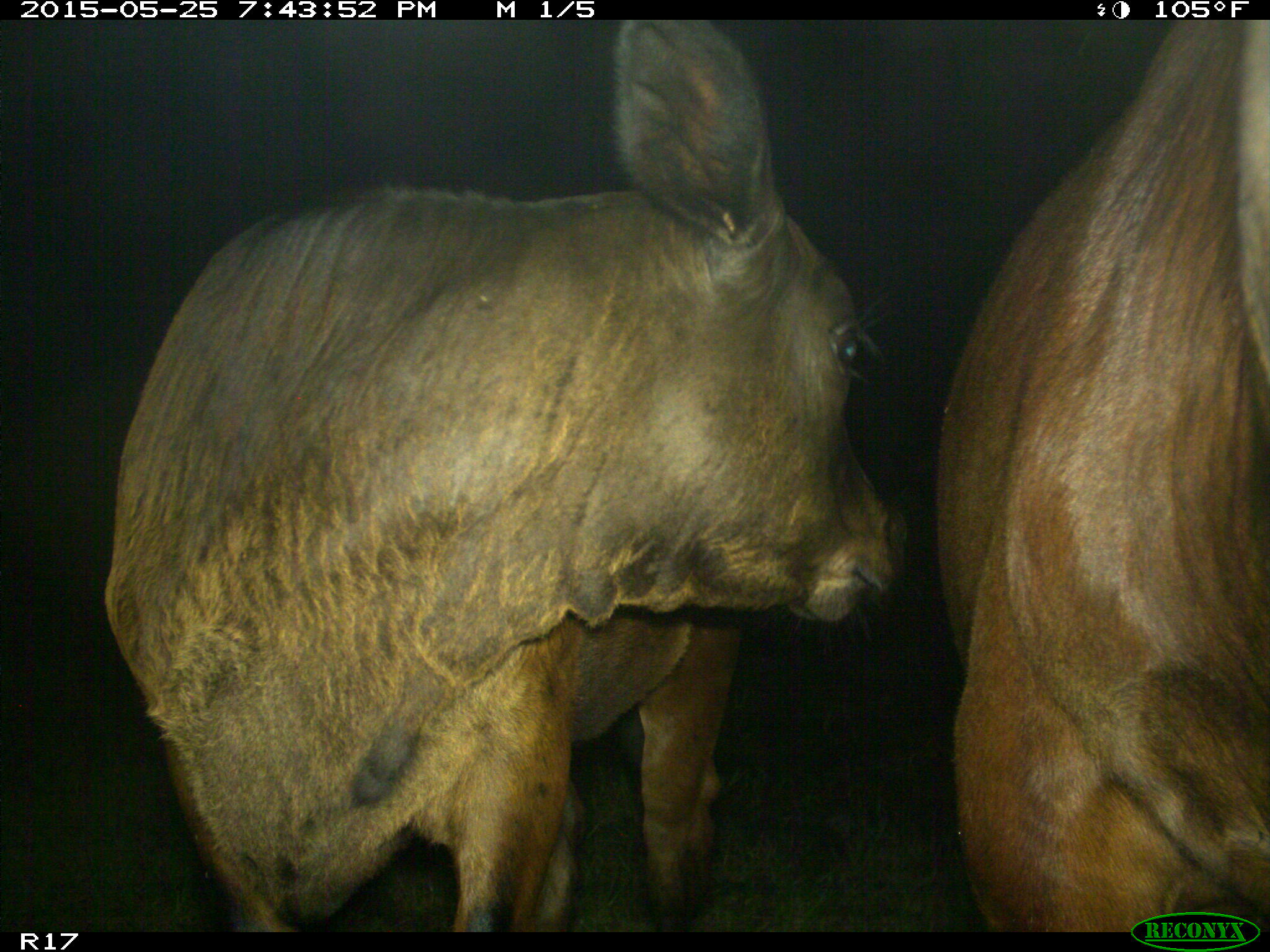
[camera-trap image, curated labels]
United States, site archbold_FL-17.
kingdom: Animalia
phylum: Chordata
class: Mammalia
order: Artiodactyla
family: Bovidae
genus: Bos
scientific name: Bos taurus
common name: domestic cow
Bos taurus (domestic cow).